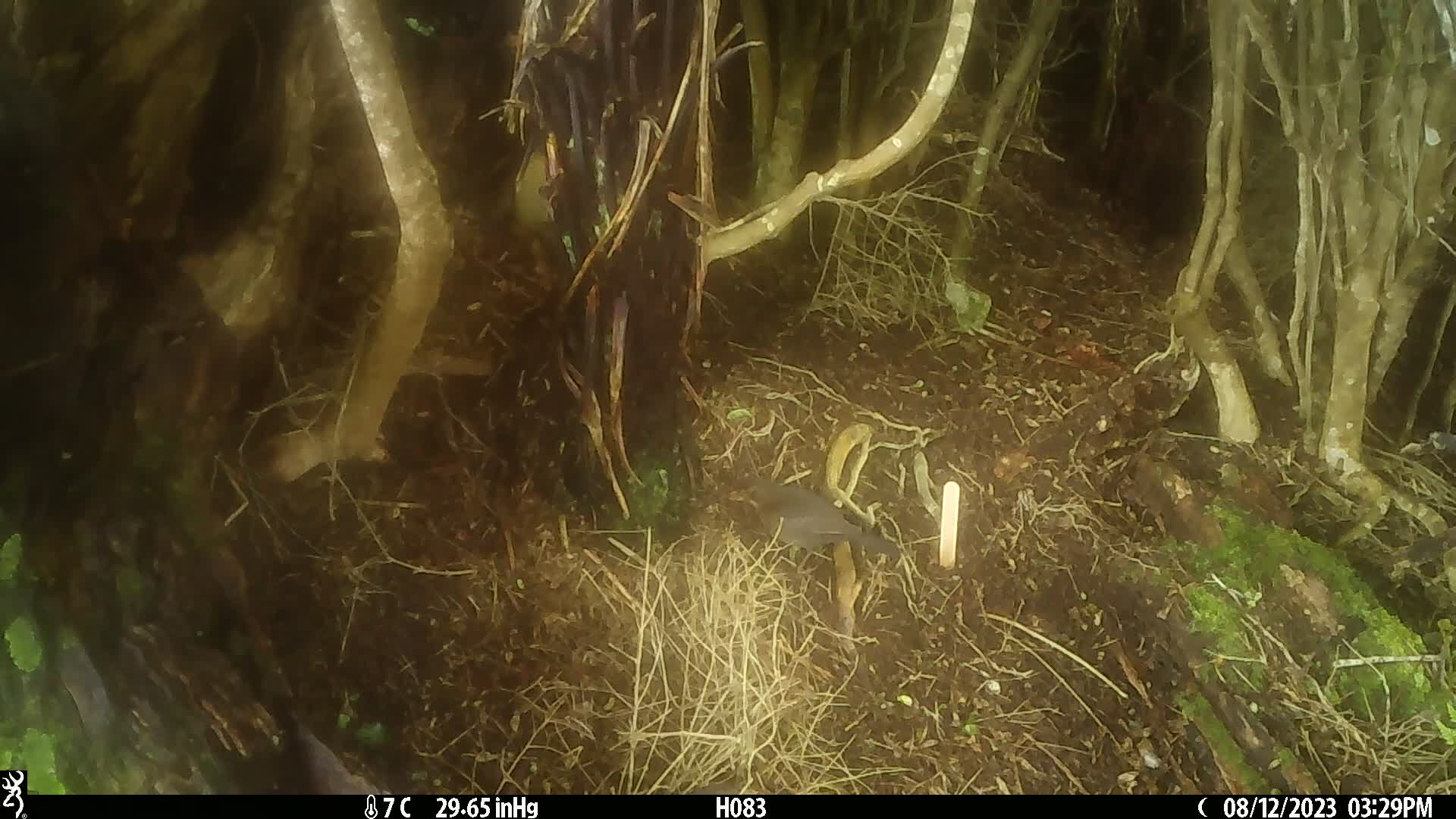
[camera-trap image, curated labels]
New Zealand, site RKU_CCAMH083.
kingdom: Animalia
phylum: Chordata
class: Aves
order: Passeriformes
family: Turdidae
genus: Turdus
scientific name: Turdus merula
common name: eurasian blackbird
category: blackbird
Blackbird (eurasian blackbird) (Turdus merula).